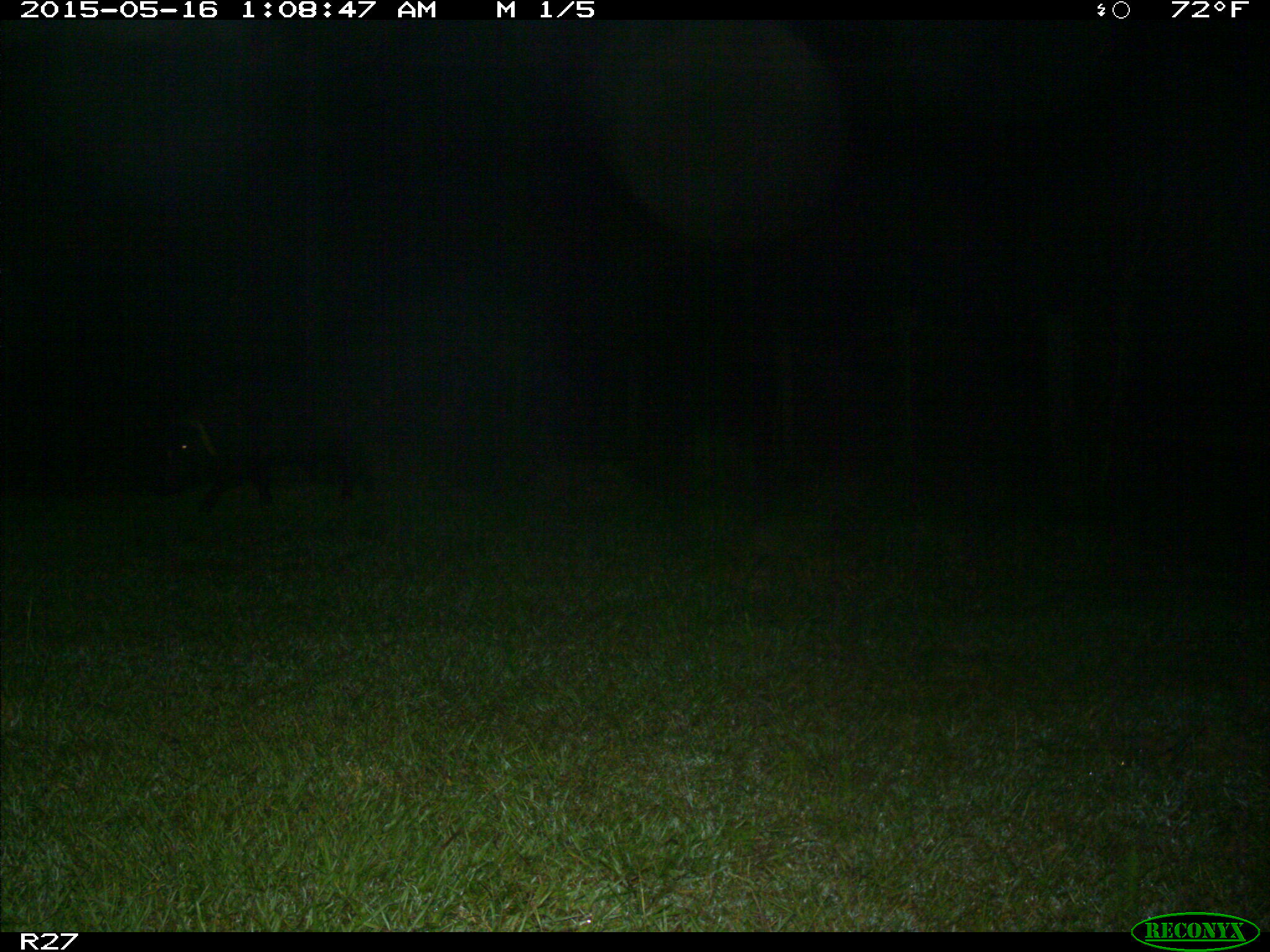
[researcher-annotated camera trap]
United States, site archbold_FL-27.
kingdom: Animalia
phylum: Chordata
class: Mammalia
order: Artiodactyla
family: Suidae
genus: Sus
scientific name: Sus scrofa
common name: wild boar